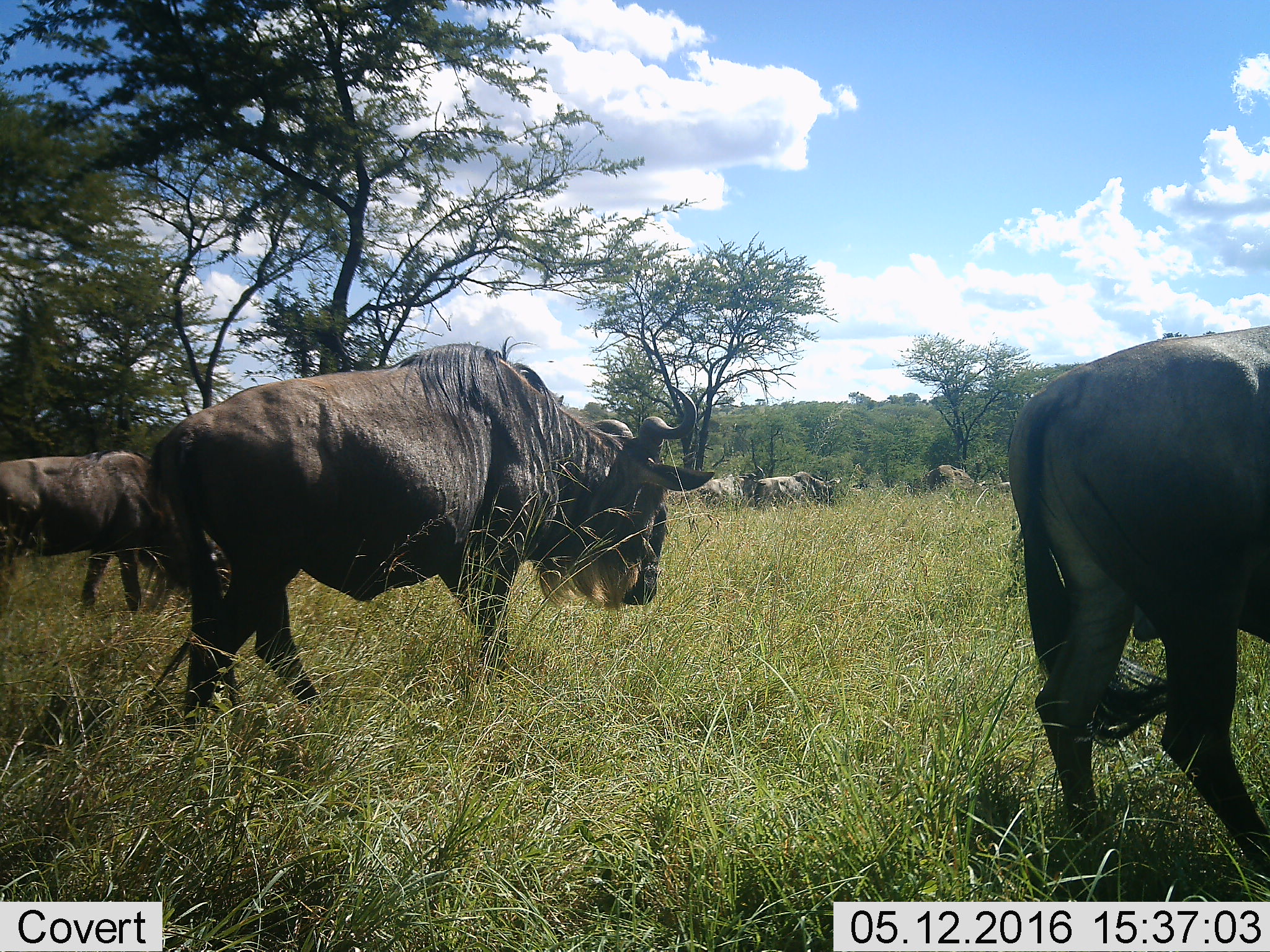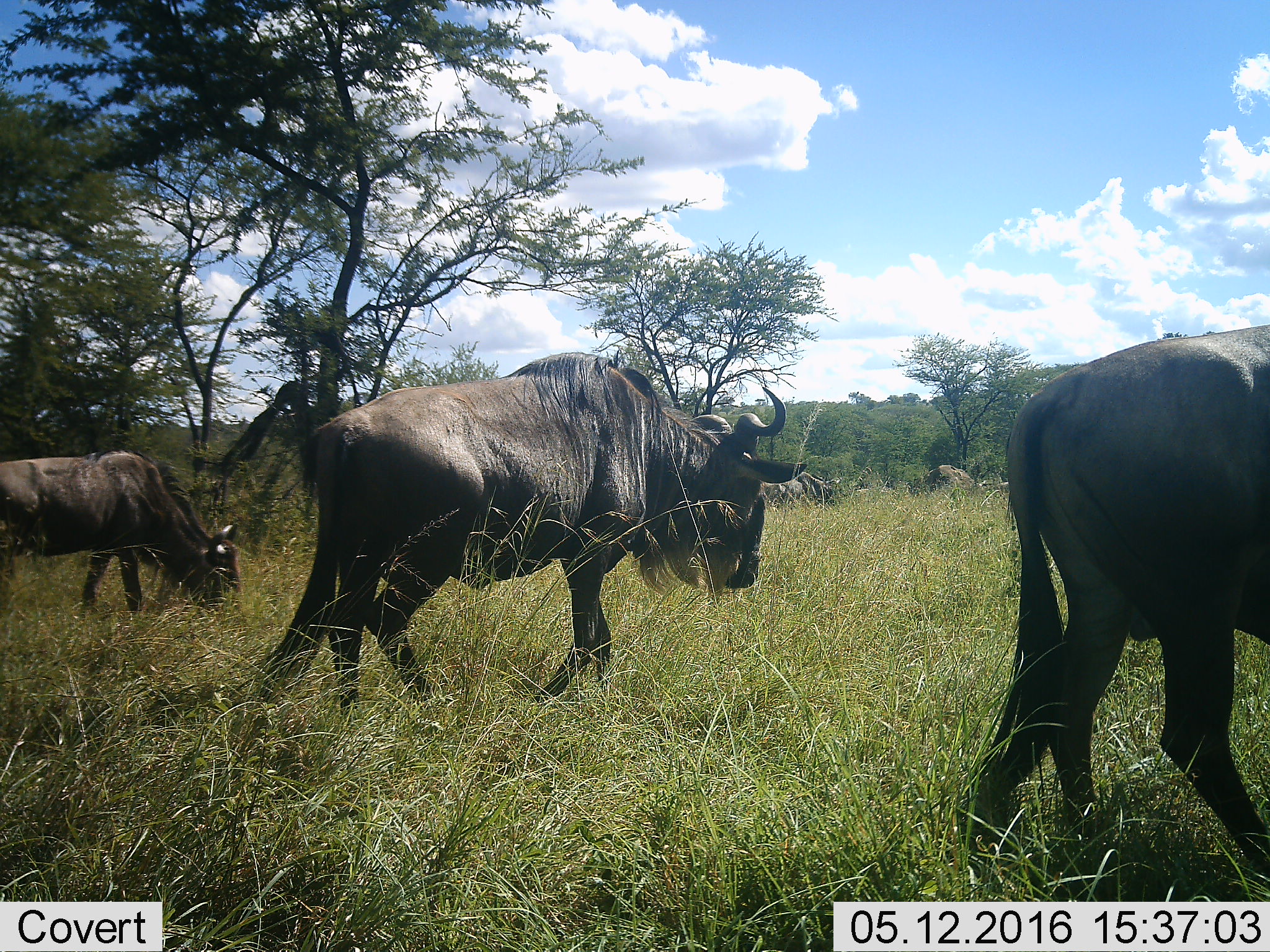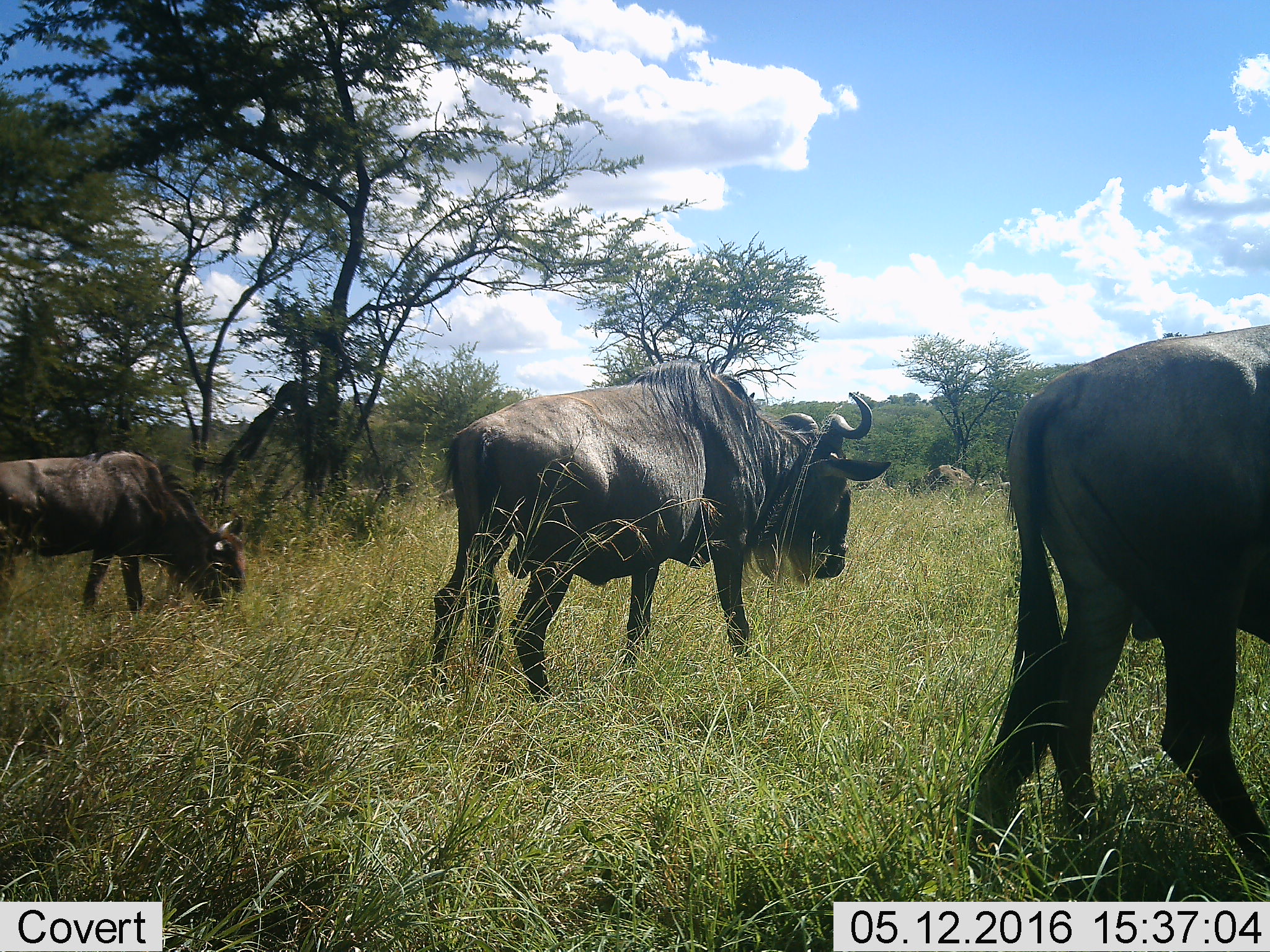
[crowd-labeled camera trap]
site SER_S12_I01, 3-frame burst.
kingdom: Animalia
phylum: Chordata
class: Mammalia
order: Artiodactyla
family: Bovidae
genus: Connochaetes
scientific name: Connochaetes taurinus taurinus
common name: blue wildebeest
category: wildebeestblue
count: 6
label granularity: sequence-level